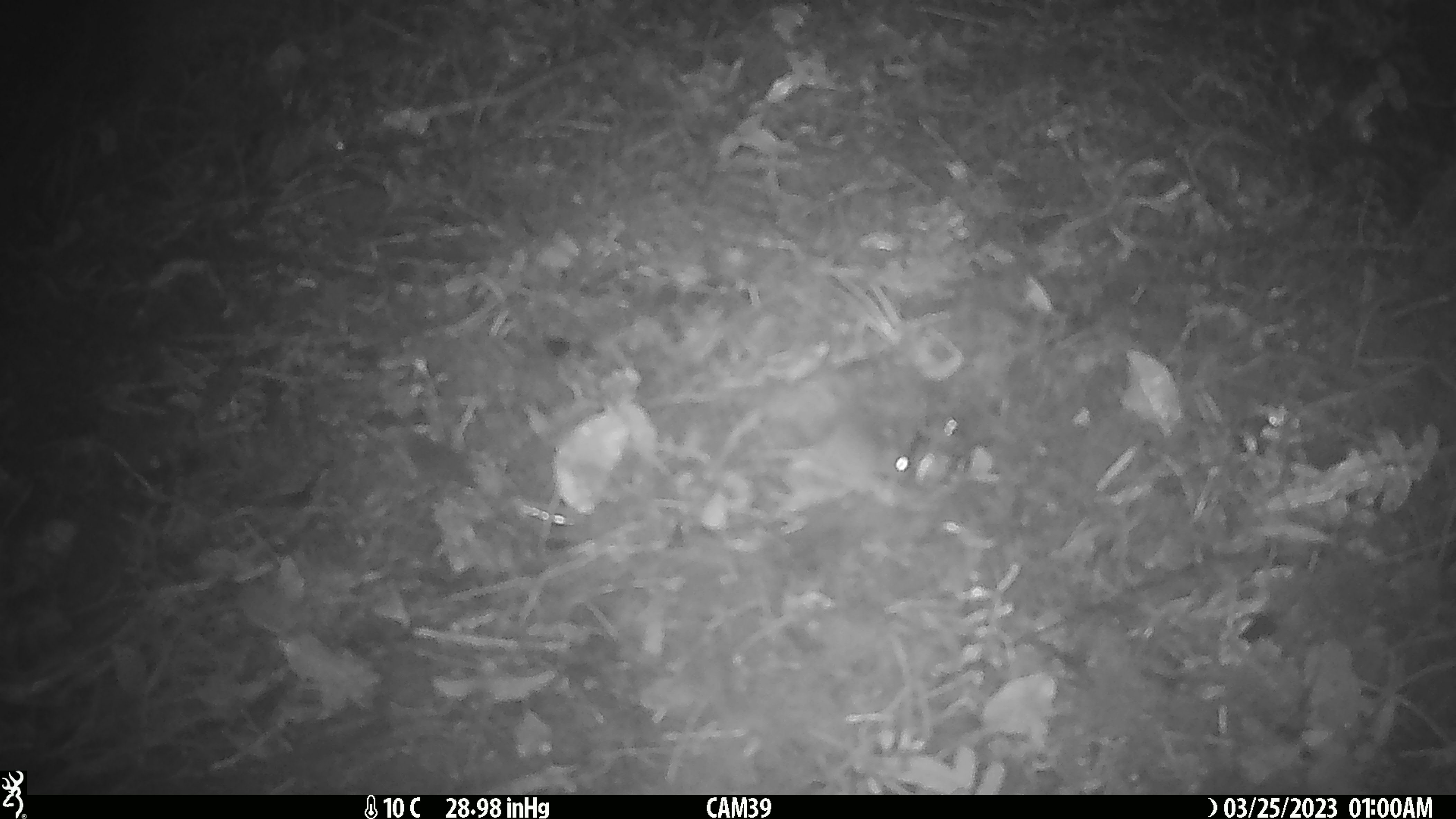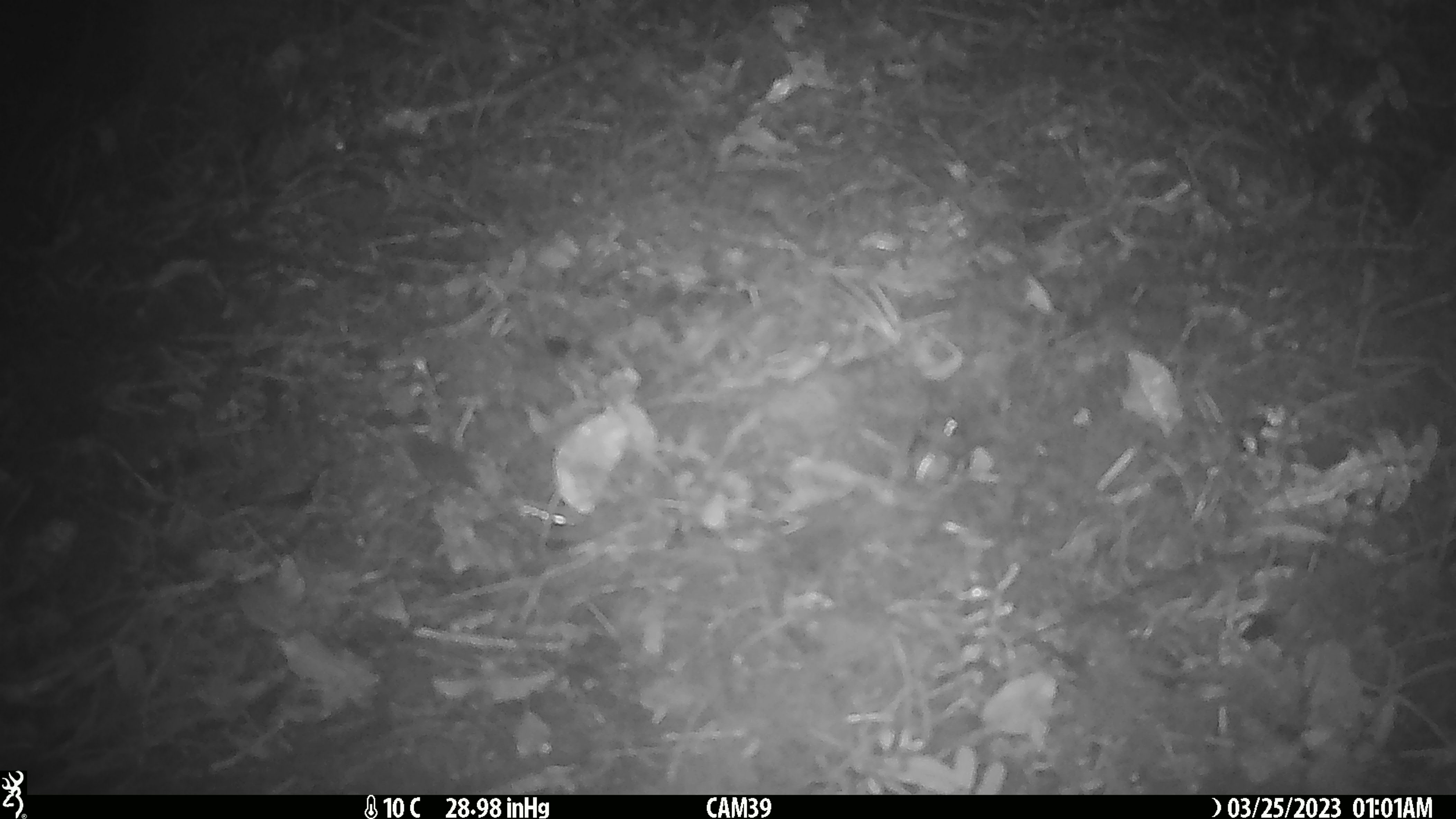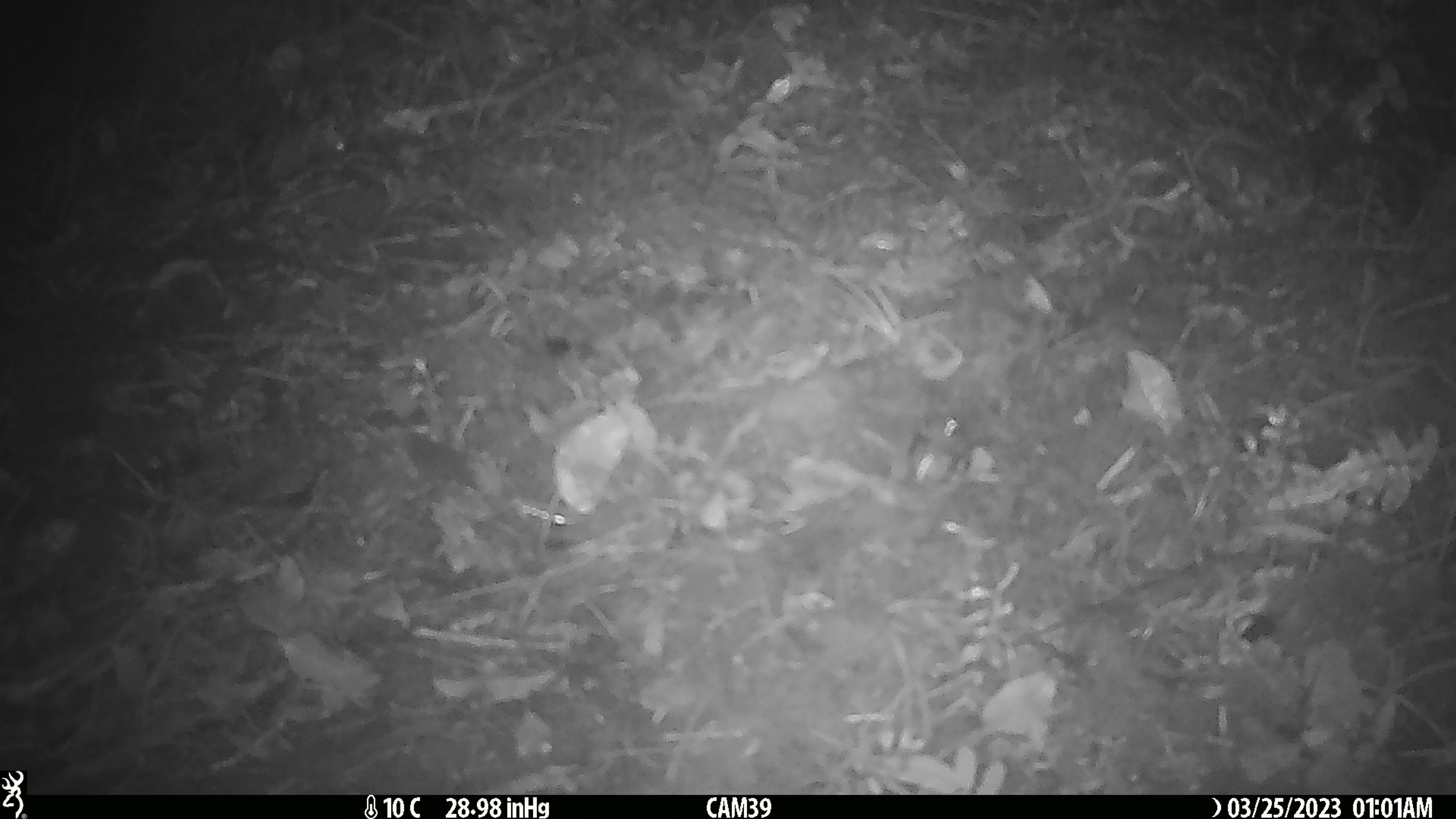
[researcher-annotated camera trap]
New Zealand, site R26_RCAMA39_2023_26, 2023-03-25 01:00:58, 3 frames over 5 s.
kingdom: Animalia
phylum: Chordata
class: Mammalia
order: Rodentia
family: Muridae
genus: Mus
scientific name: Mus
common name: mouse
Mouse (Mus).